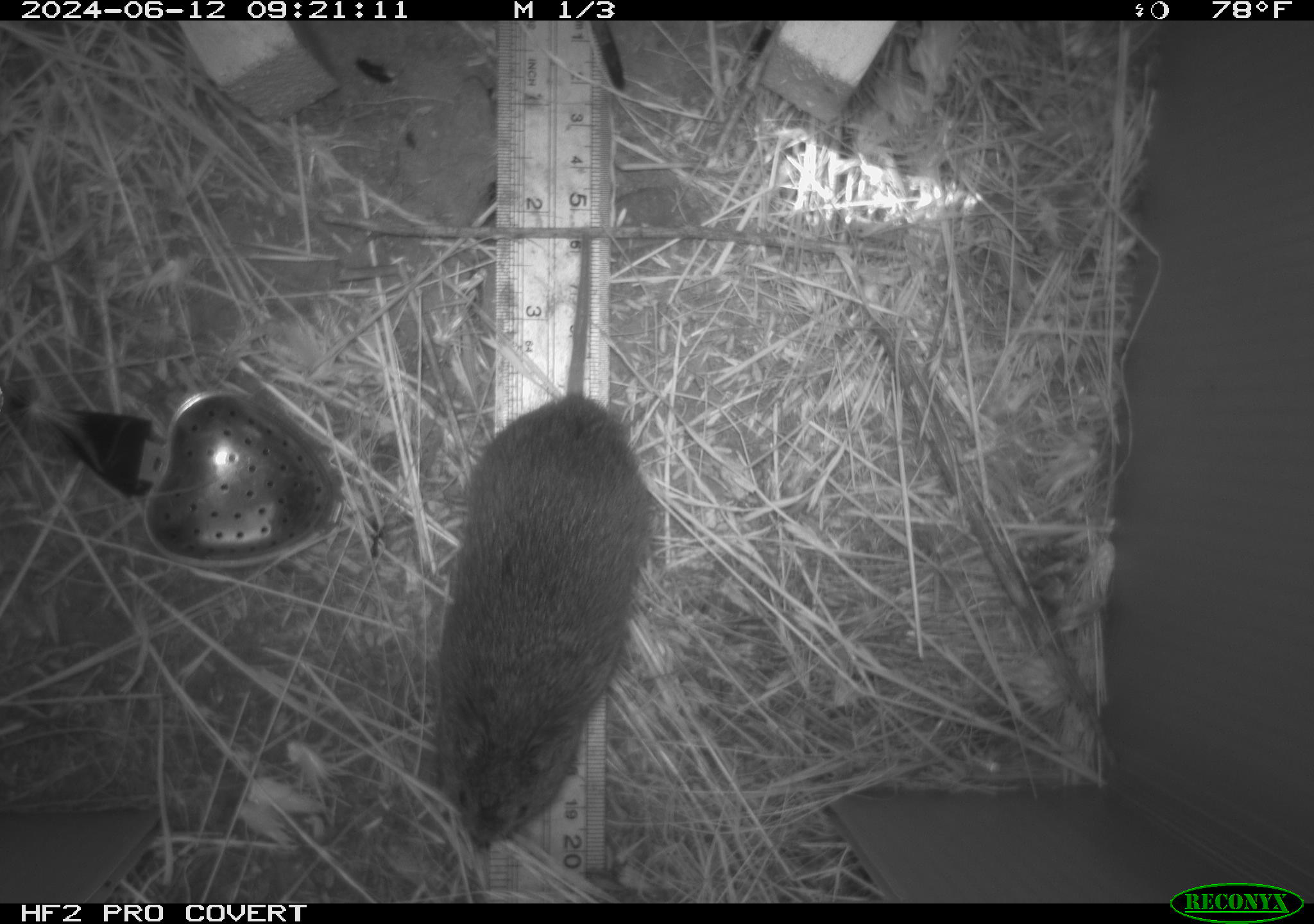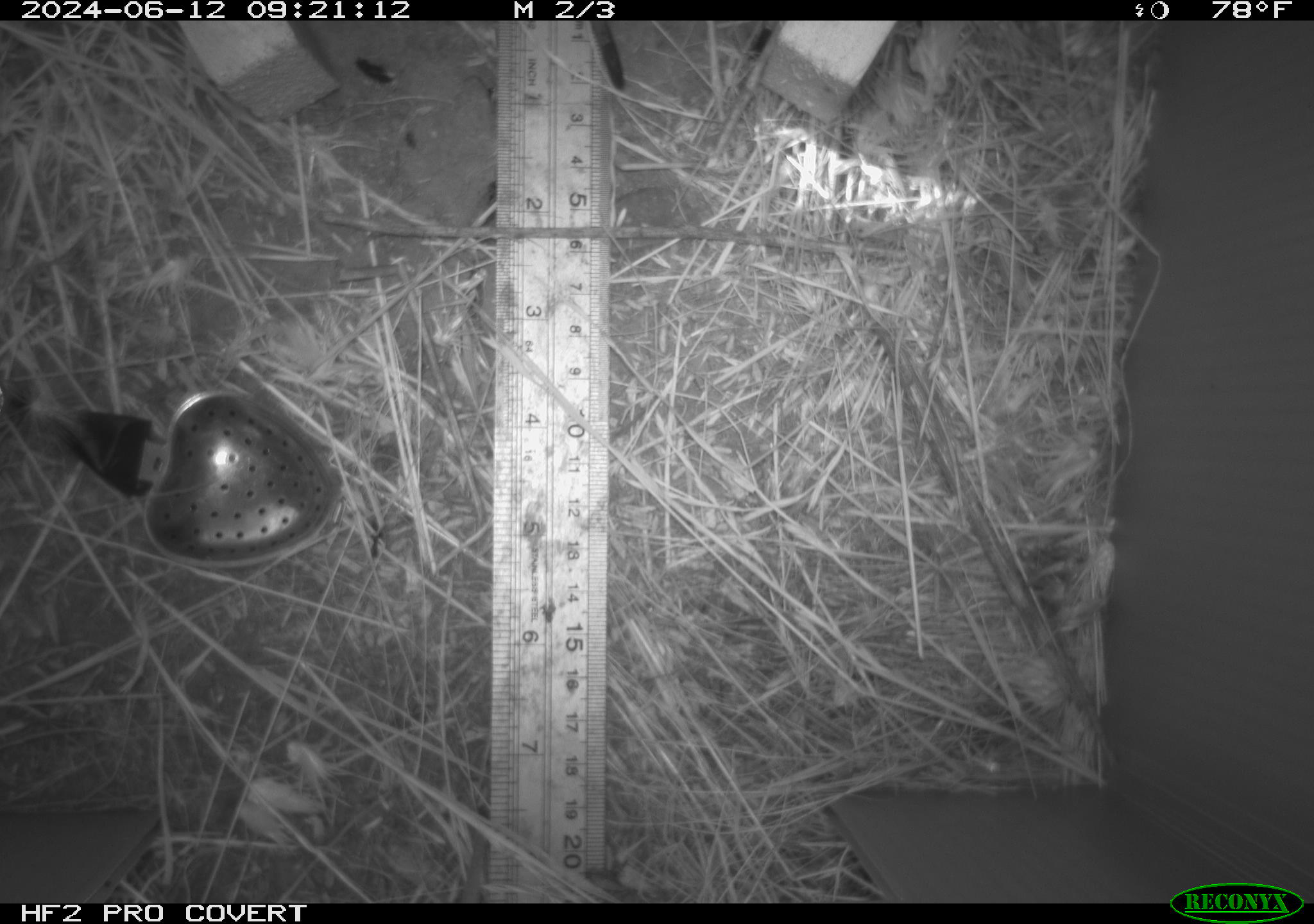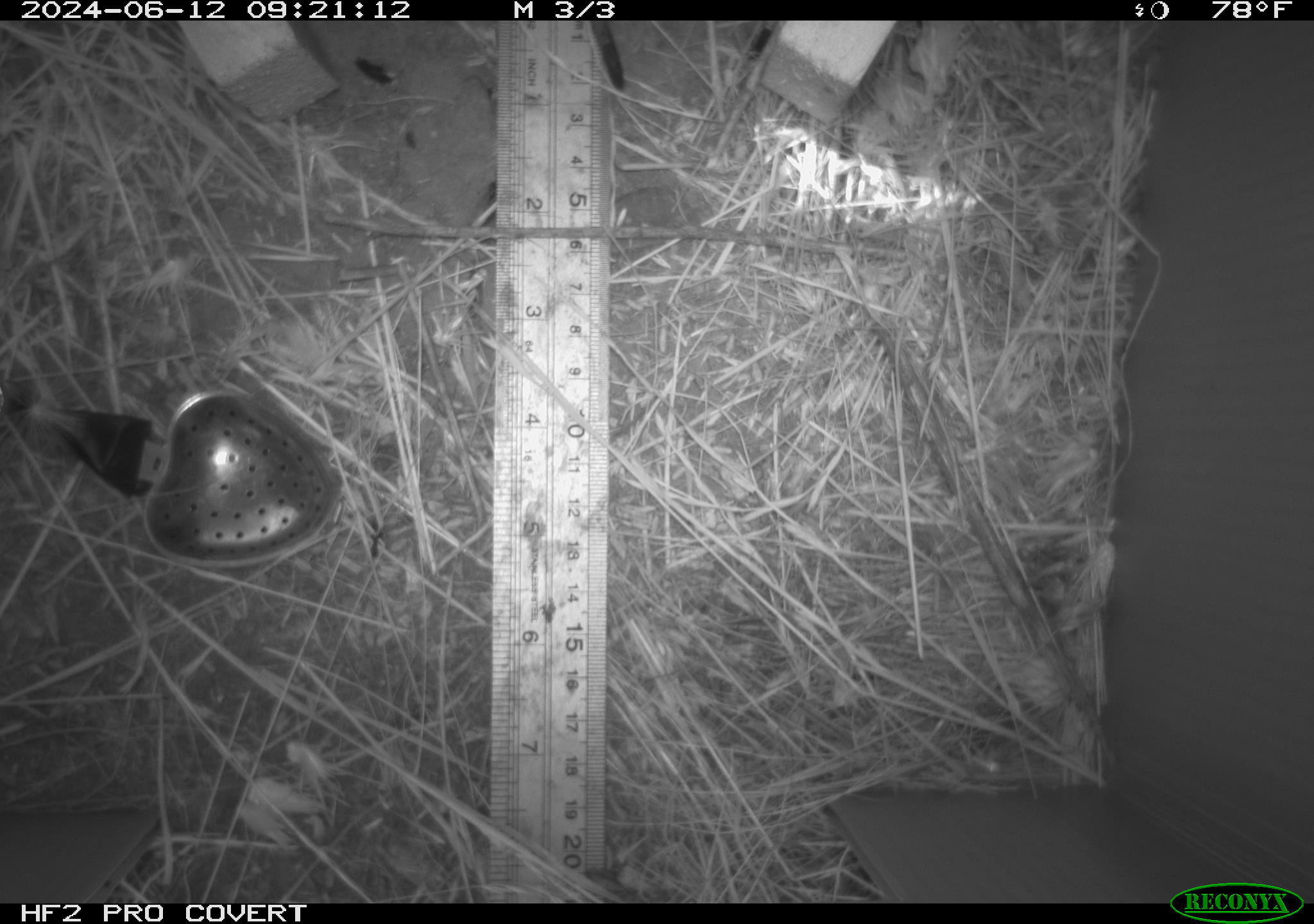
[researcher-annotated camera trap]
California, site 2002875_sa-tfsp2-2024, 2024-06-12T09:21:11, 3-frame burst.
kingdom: Animalia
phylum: Chordata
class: Mammalia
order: Rodentia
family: Cricetidae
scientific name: Arvicolinae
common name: voles, lemmings, and muskrats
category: arvicolinae subfamily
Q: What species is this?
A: Arvicolinae subfamily (voles, lemmings, and muskrats) (Arvicolinae).